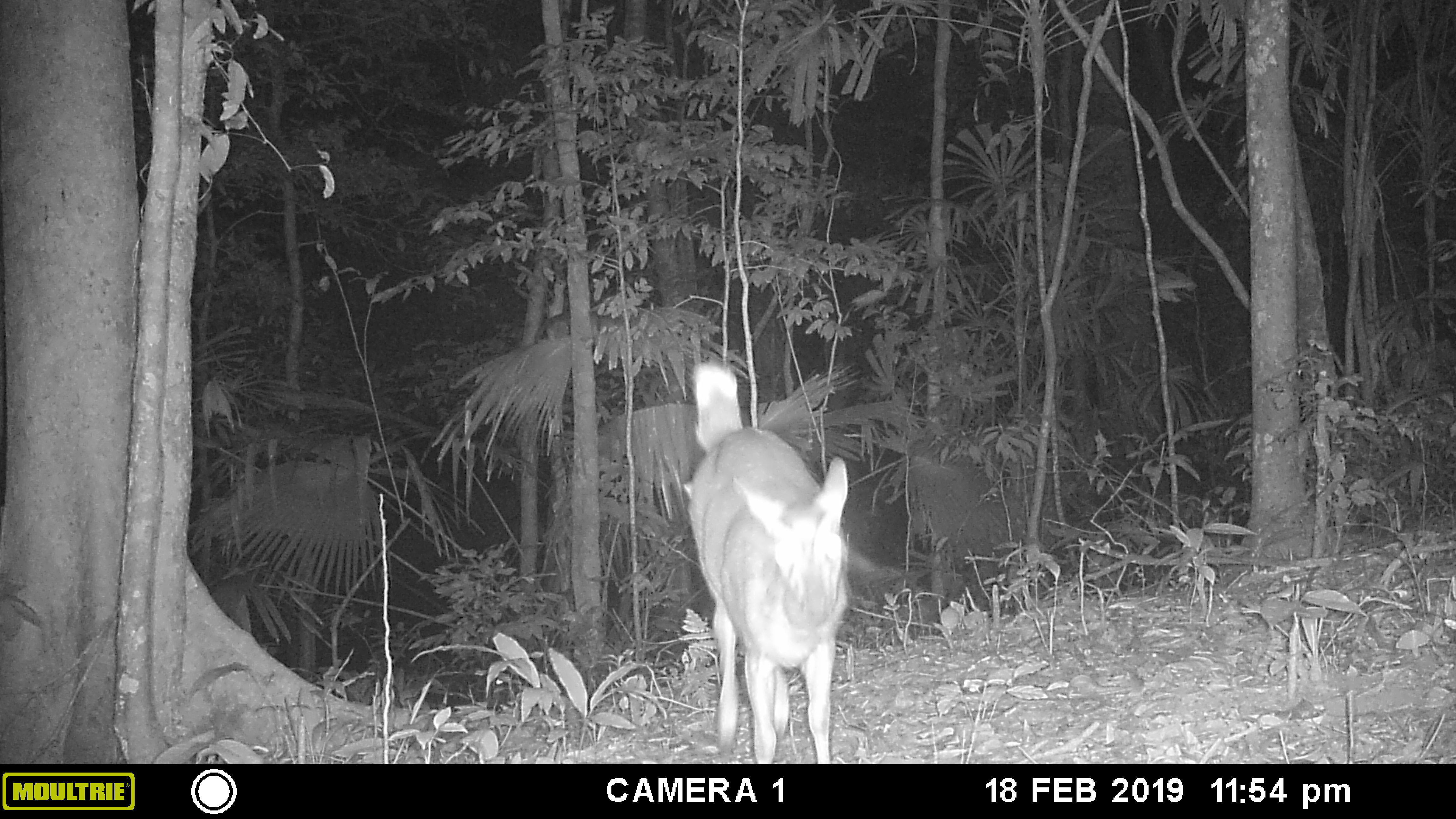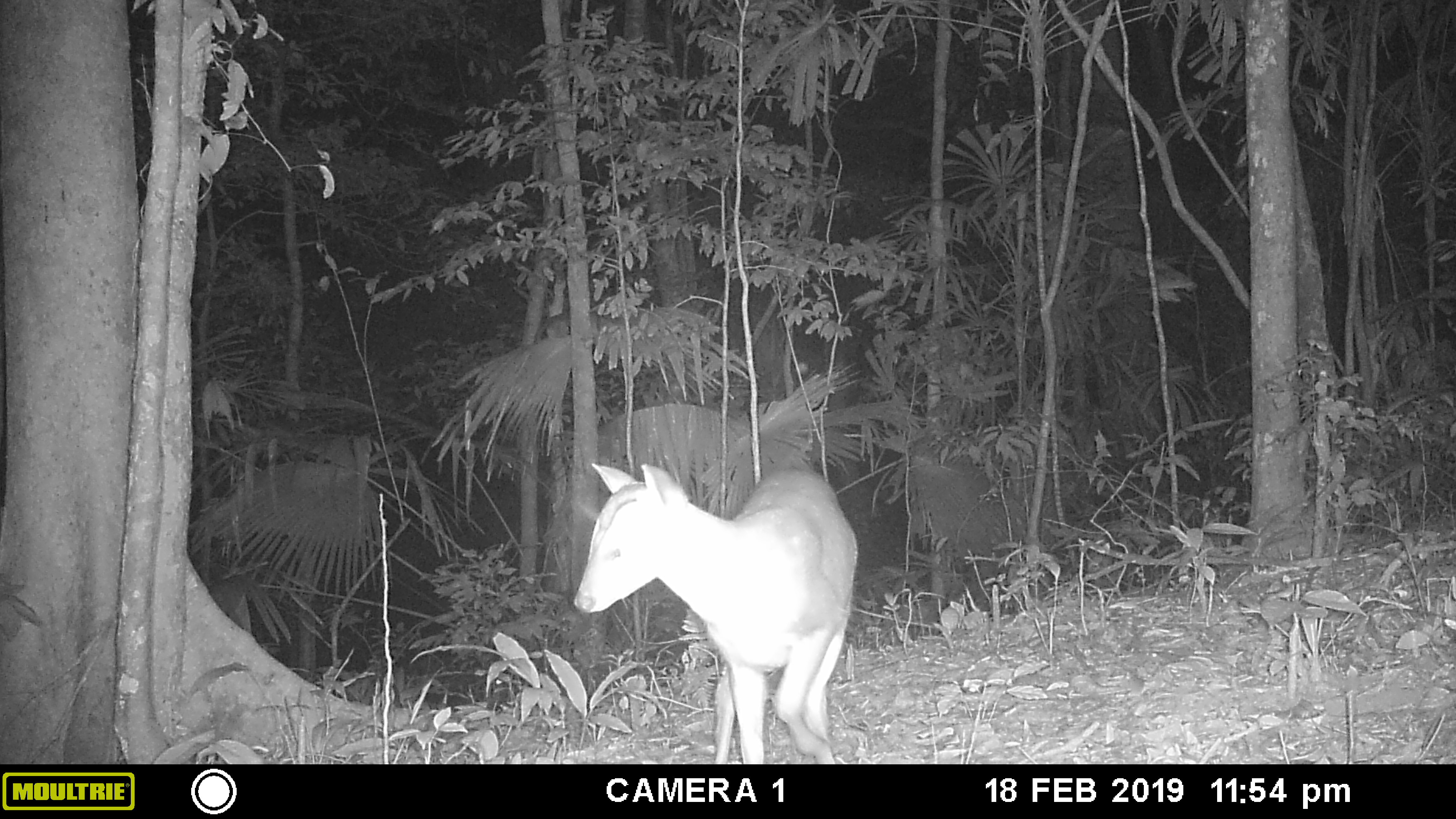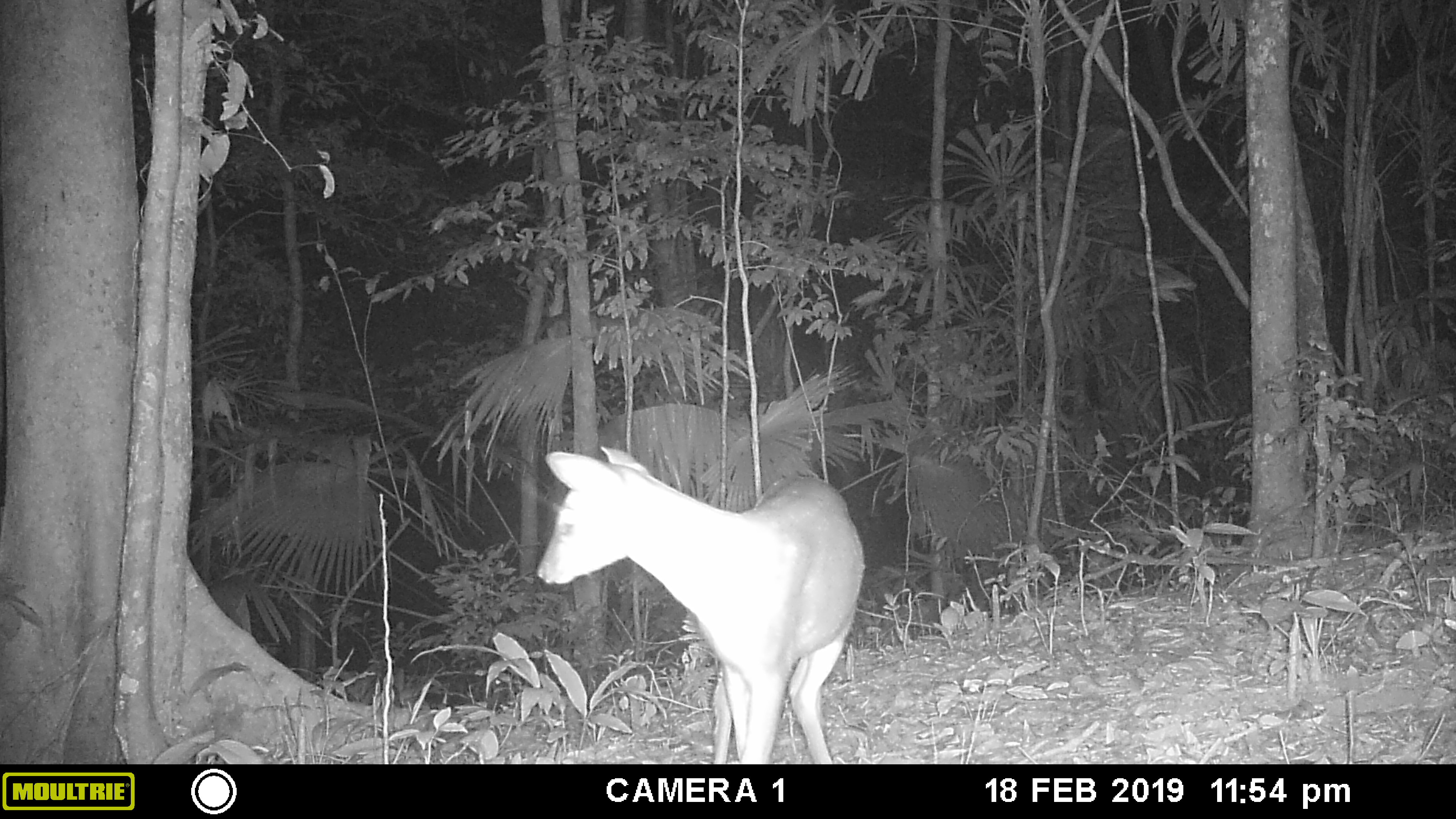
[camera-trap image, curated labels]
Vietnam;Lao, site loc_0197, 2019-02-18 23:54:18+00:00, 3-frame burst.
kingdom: Animalia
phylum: Chordata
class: Mammalia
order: Artiodactyla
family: Cervidae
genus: Muntiacus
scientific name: Muntiacus vuquangensis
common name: large-antlered muntjac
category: large antlered muntjac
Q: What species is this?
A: Large antlered muntjac (large-antlered muntjac) (Muntiacus vuquangensis).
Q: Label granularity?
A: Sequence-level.